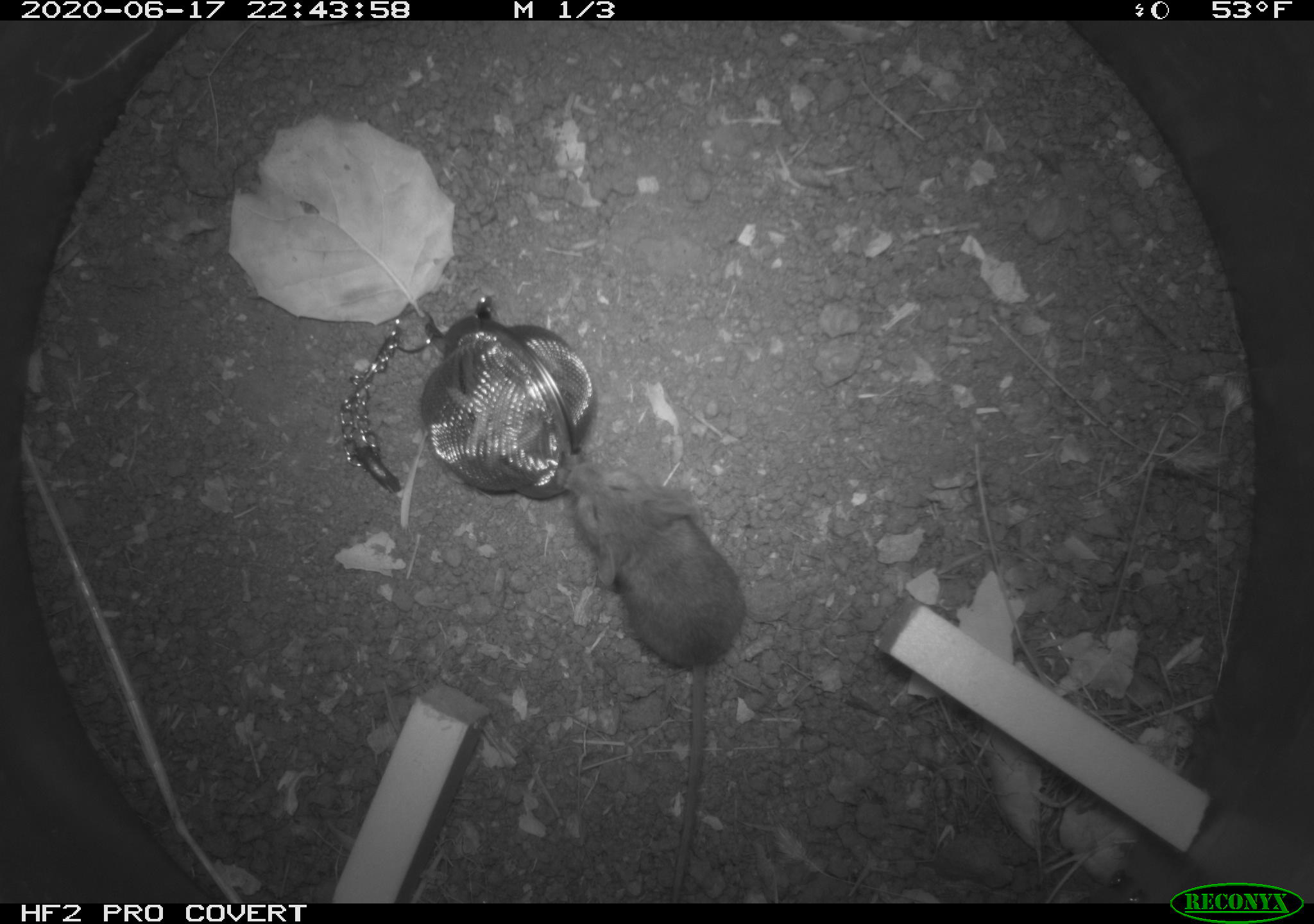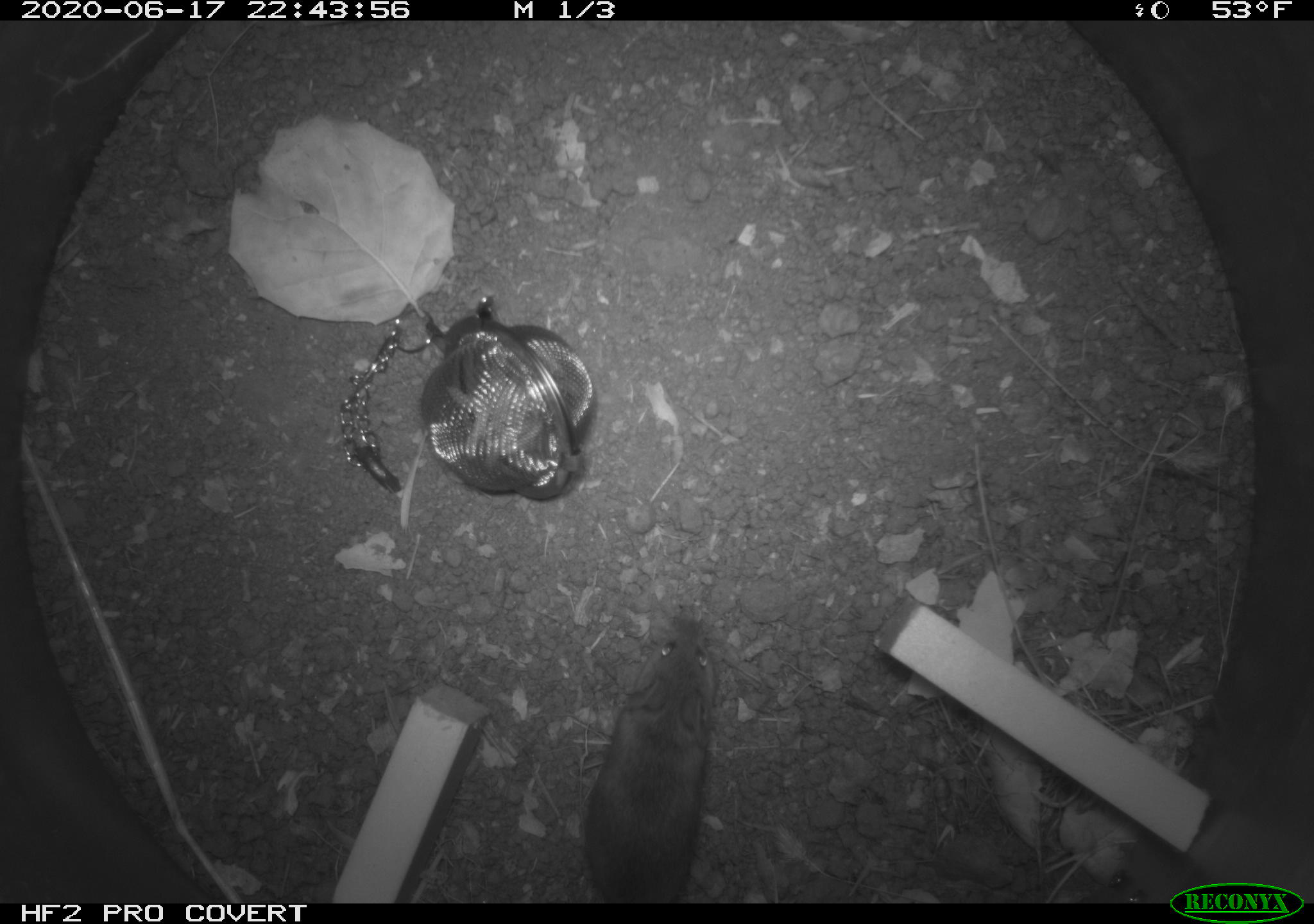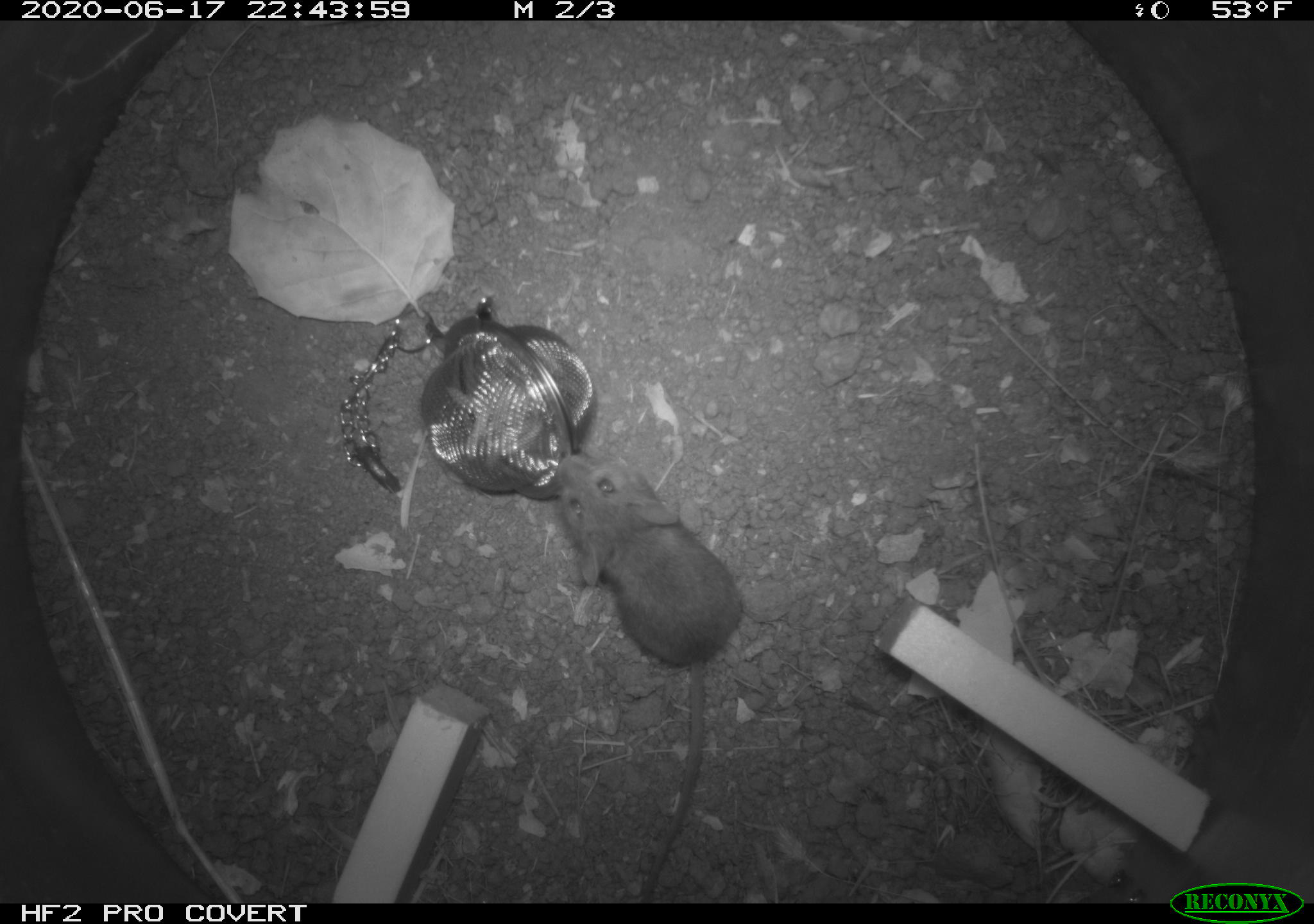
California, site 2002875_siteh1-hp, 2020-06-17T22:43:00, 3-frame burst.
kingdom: Animalia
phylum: Chordata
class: Mammalia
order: Rodentia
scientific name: Rodentia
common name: mouse species